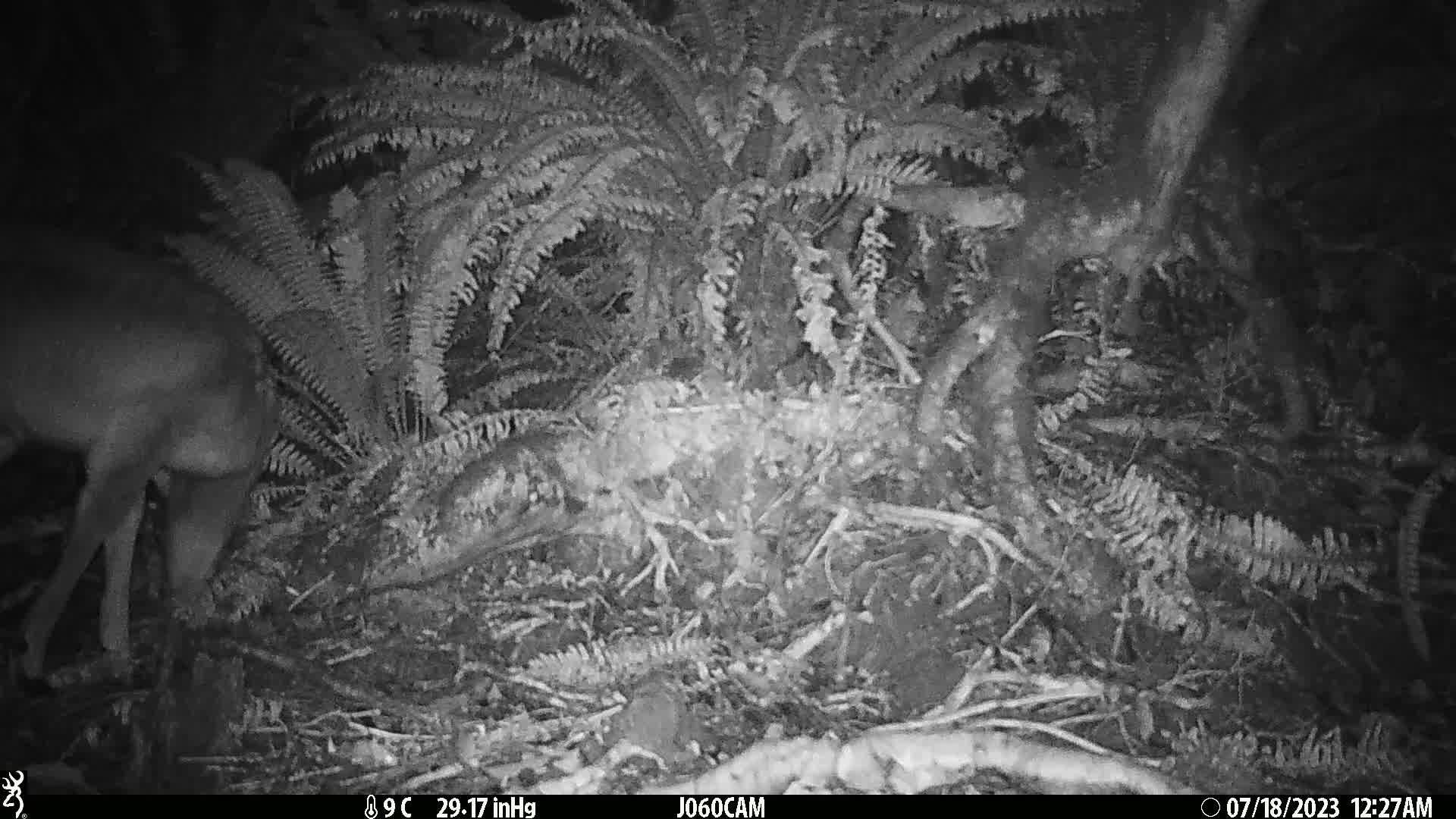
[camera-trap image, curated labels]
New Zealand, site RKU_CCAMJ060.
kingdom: Animalia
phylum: Chordata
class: Mammalia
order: Artiodactyla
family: Cervidae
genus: Odocoileus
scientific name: Odocoileus virginianus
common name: white-tailed deer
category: white tailed deer